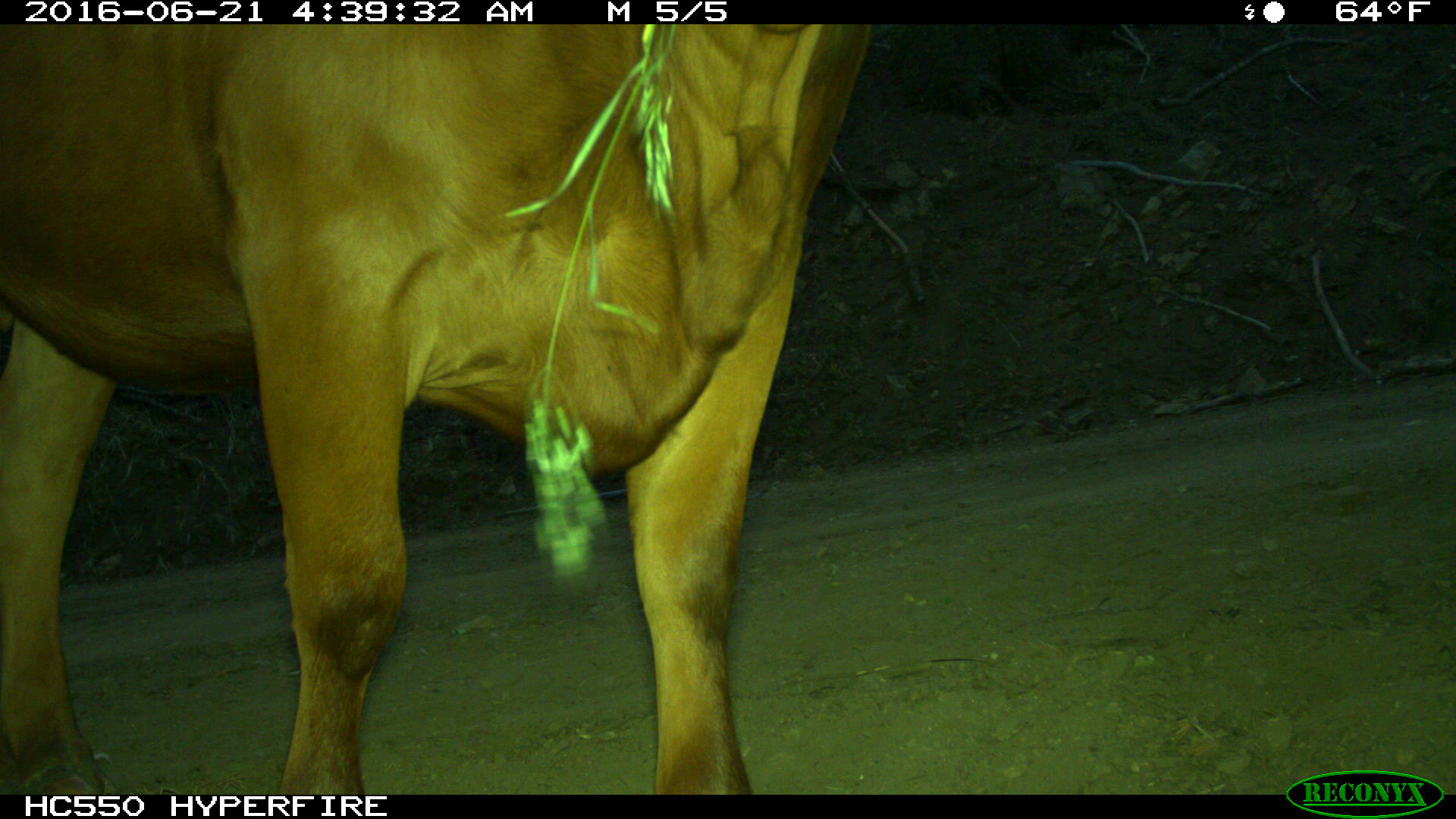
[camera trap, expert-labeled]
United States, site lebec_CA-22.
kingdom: Animalia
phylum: Chordata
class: Mammalia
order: Artiodactyla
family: Bovidae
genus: Bos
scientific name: Bos taurus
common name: domestic cow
Bos taurus (domestic cow).